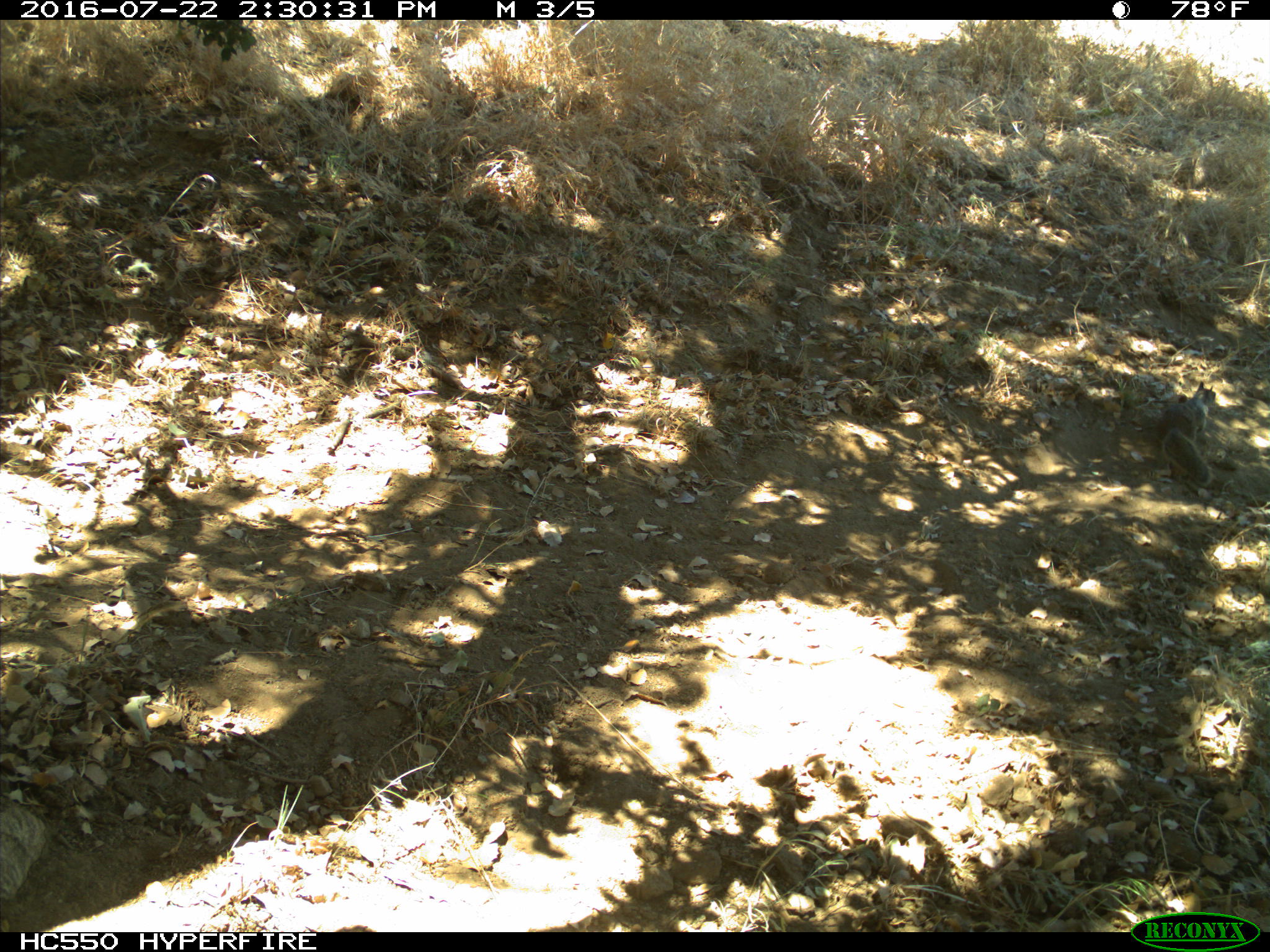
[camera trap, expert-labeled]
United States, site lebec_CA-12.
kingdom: Animalia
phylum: Chordata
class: Mammalia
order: Rodentia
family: Sciuridae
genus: Otospermophilus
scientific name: Otospermophilus beecheyi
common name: california ground squirrel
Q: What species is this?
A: Otospermophilus beecheyi (california ground squirrel).